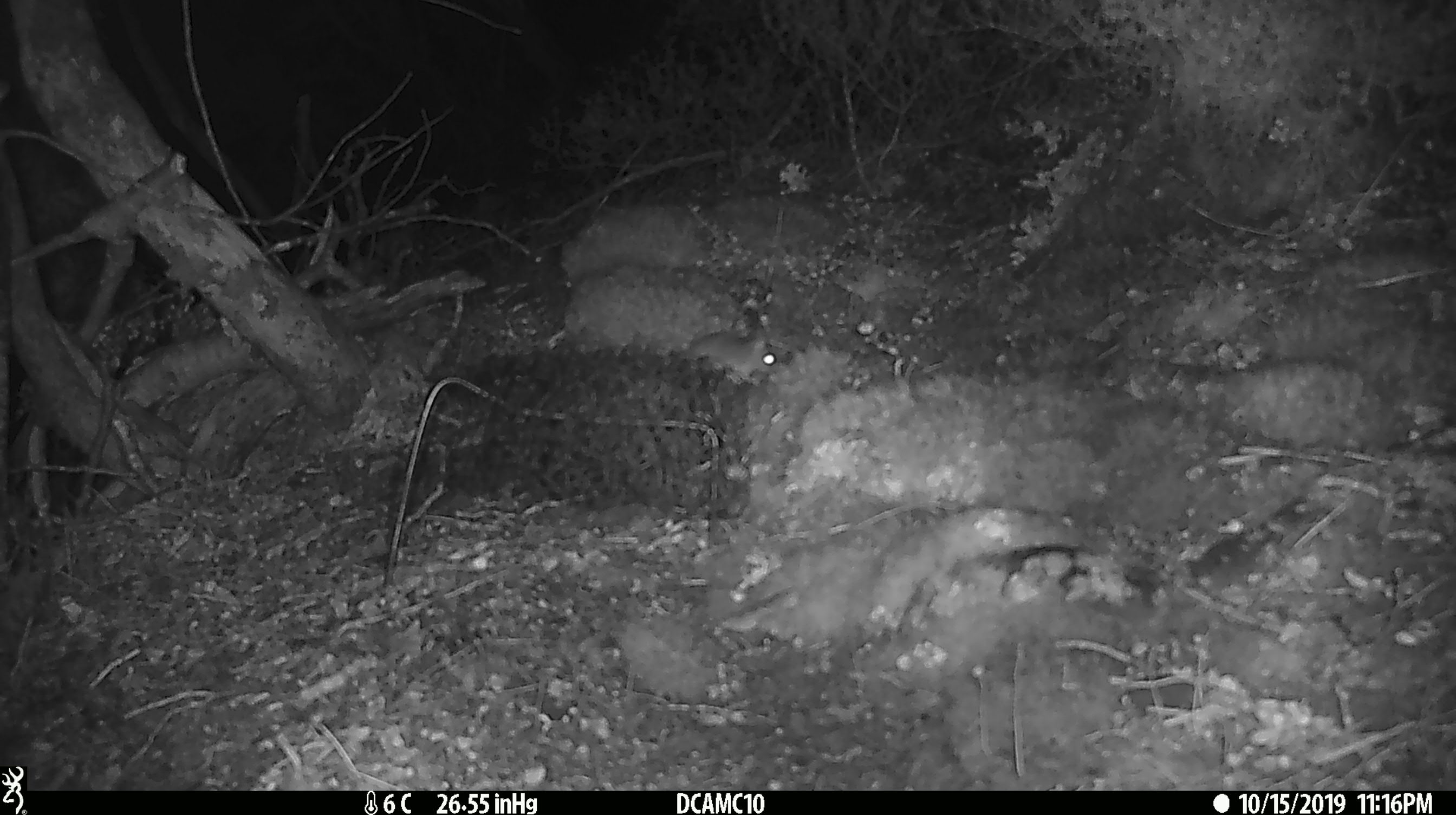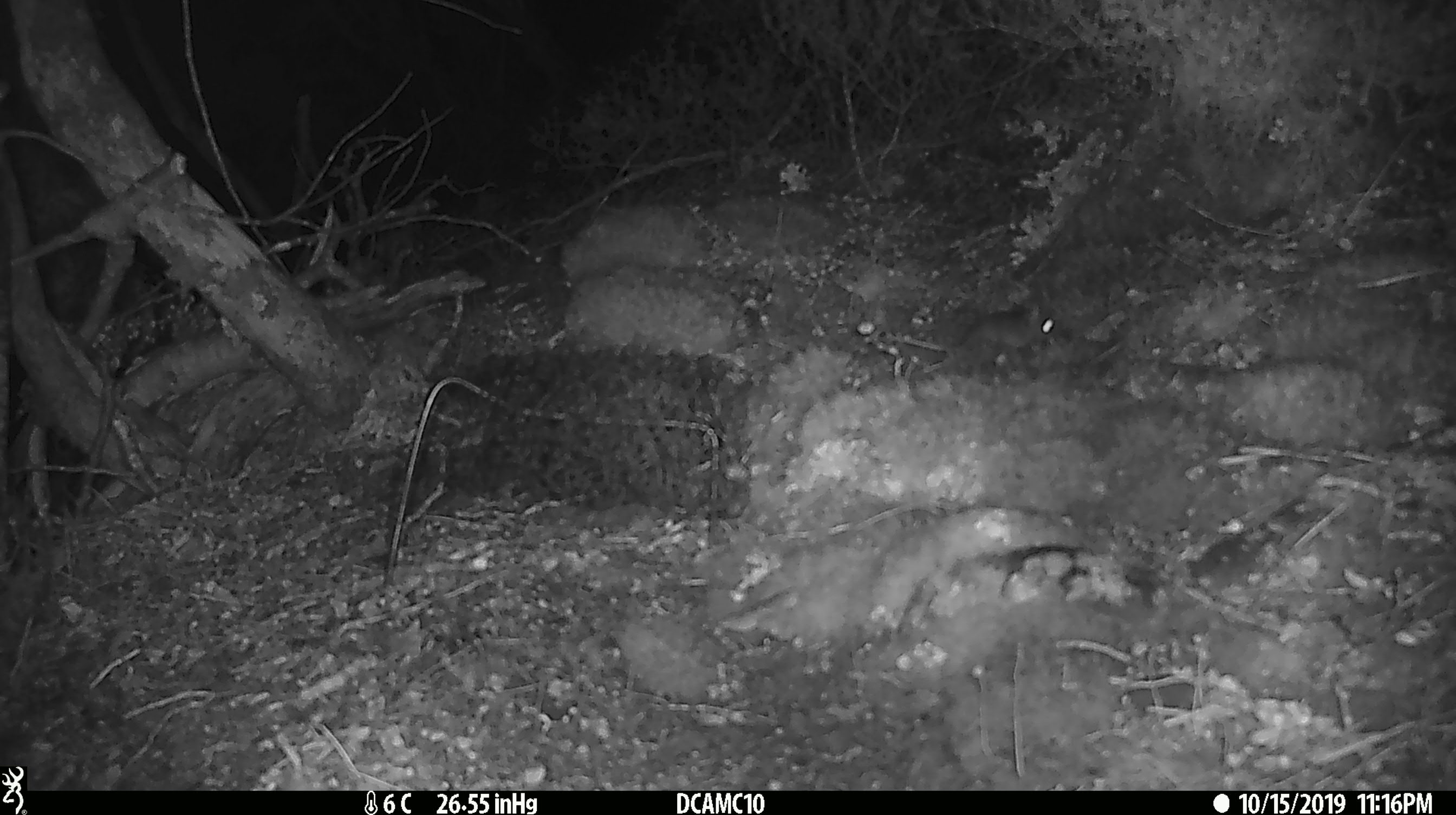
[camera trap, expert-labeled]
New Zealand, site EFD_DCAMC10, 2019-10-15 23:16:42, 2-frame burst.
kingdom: Animalia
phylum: Chordata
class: Mammalia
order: Rodentia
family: Muridae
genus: Mus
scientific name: Mus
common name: mouse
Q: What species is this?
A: Mouse (Mus).